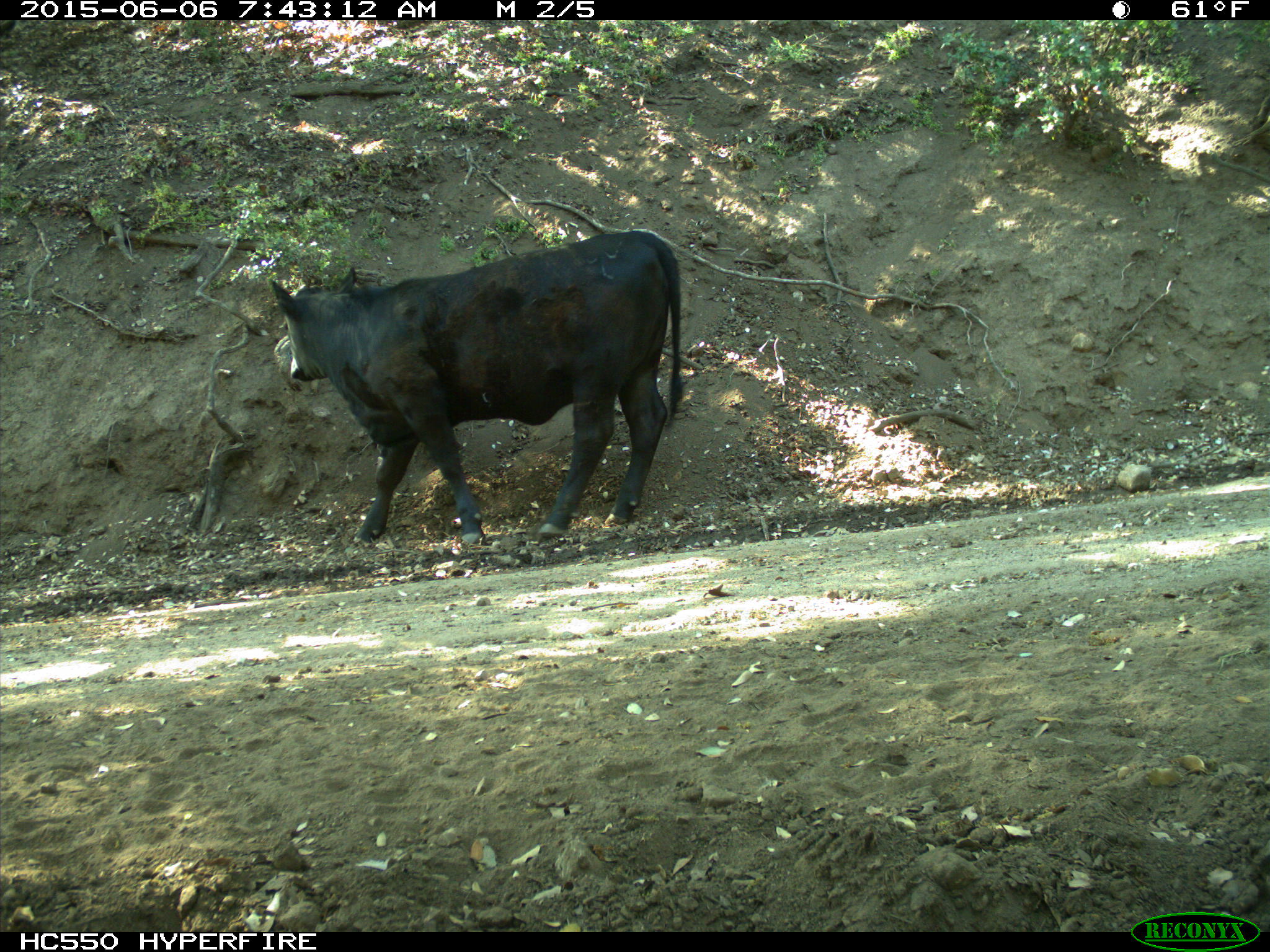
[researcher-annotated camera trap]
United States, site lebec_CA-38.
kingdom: Animalia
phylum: Chordata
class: Mammalia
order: Artiodactyla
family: Bovidae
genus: Bos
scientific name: Bos taurus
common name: domestic cow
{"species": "Bos taurus (domestic cow)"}